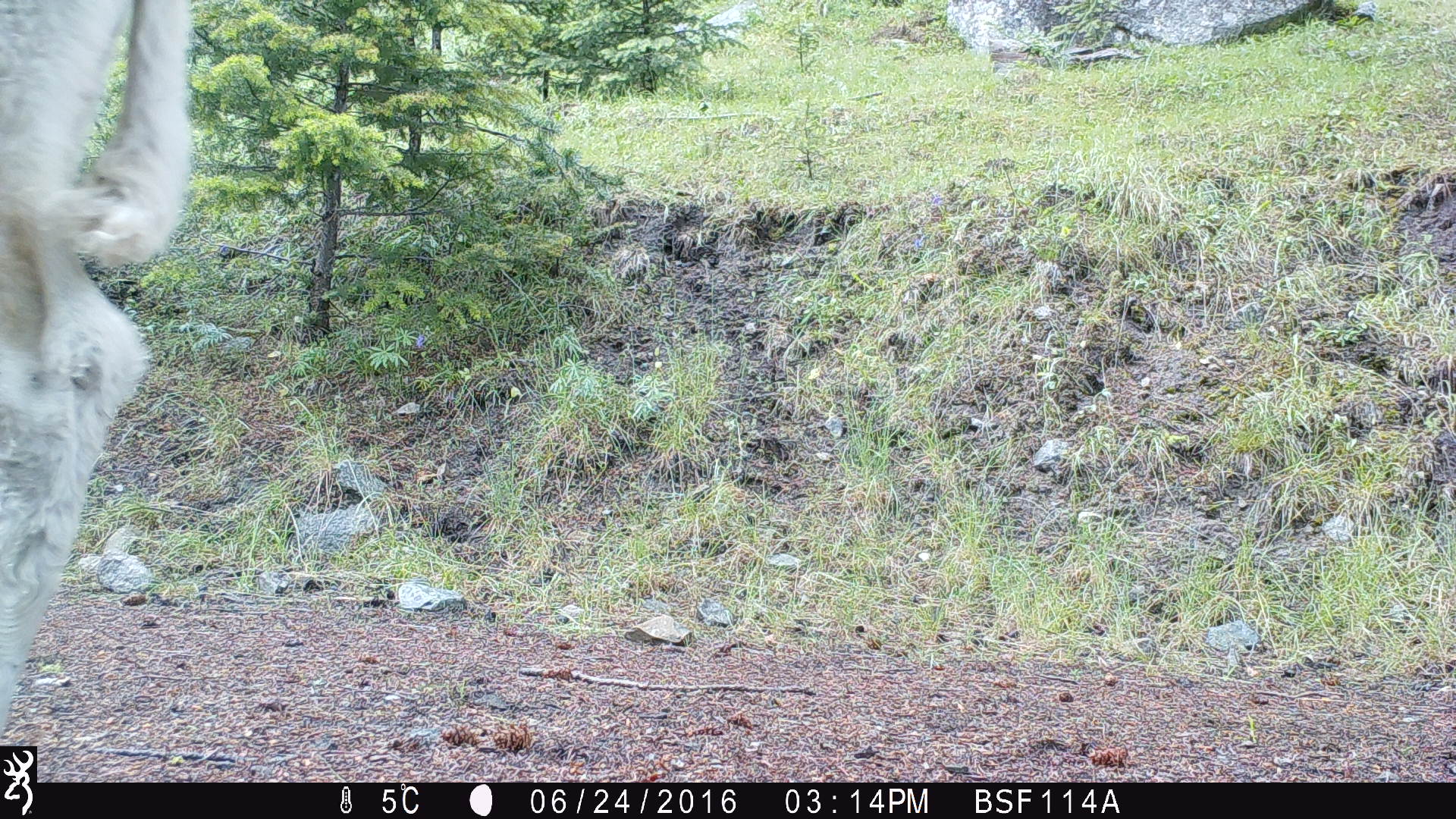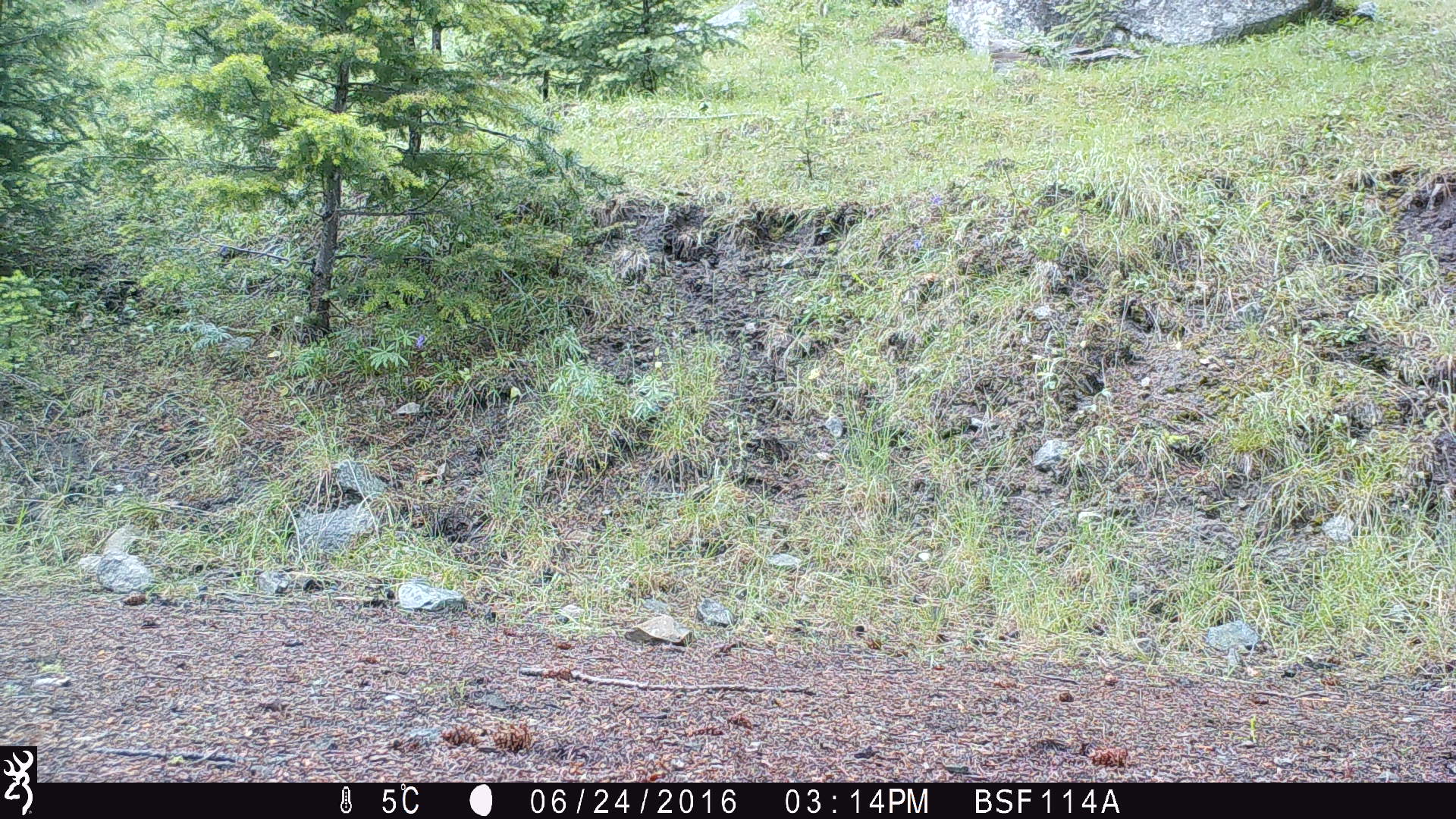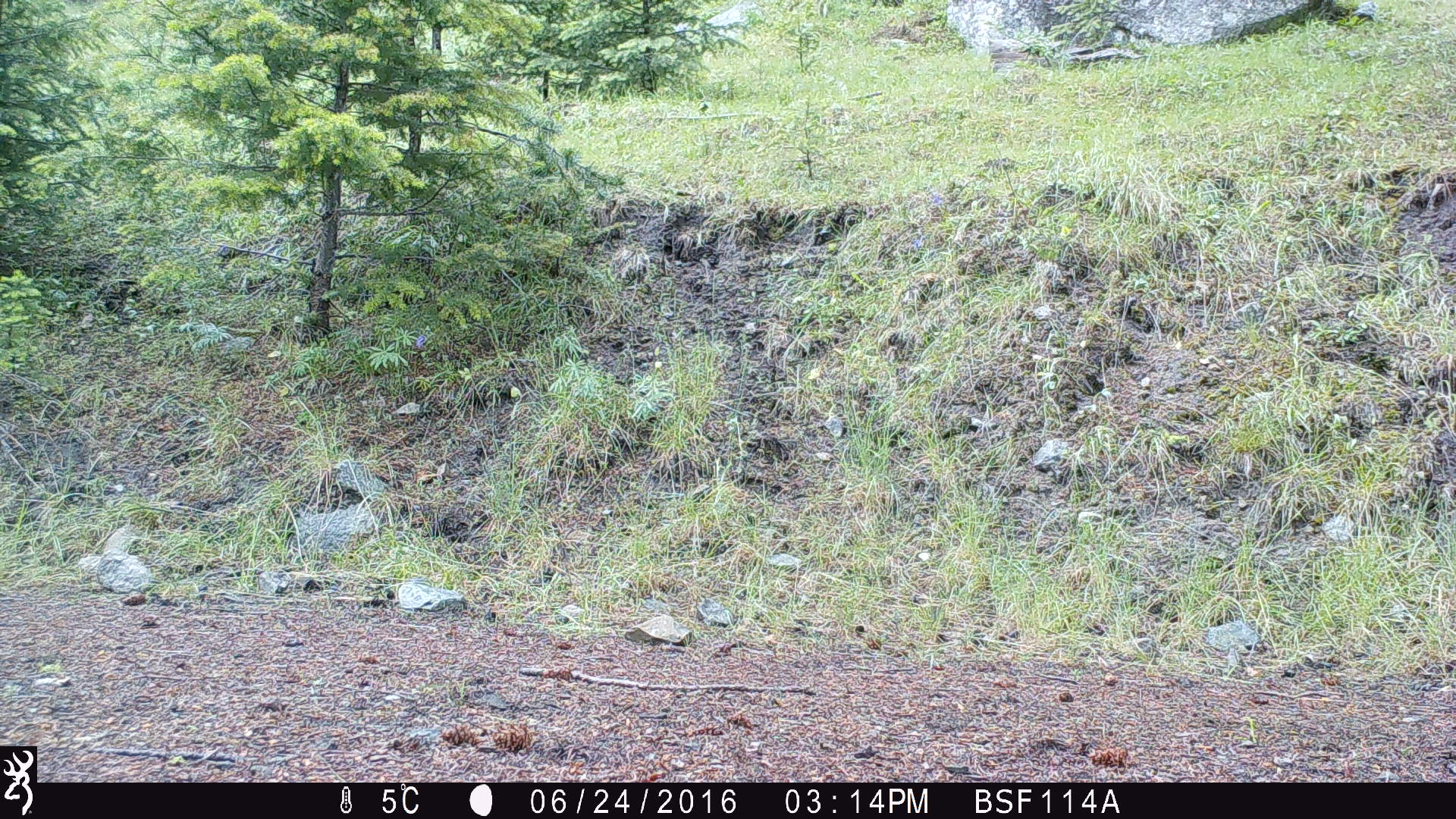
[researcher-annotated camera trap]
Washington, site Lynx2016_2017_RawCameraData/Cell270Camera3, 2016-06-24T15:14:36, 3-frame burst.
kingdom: Animalia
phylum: Chordata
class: Mammalia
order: Artiodactyla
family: Bovidae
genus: Bos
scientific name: Bos taurus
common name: domestic cattle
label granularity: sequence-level